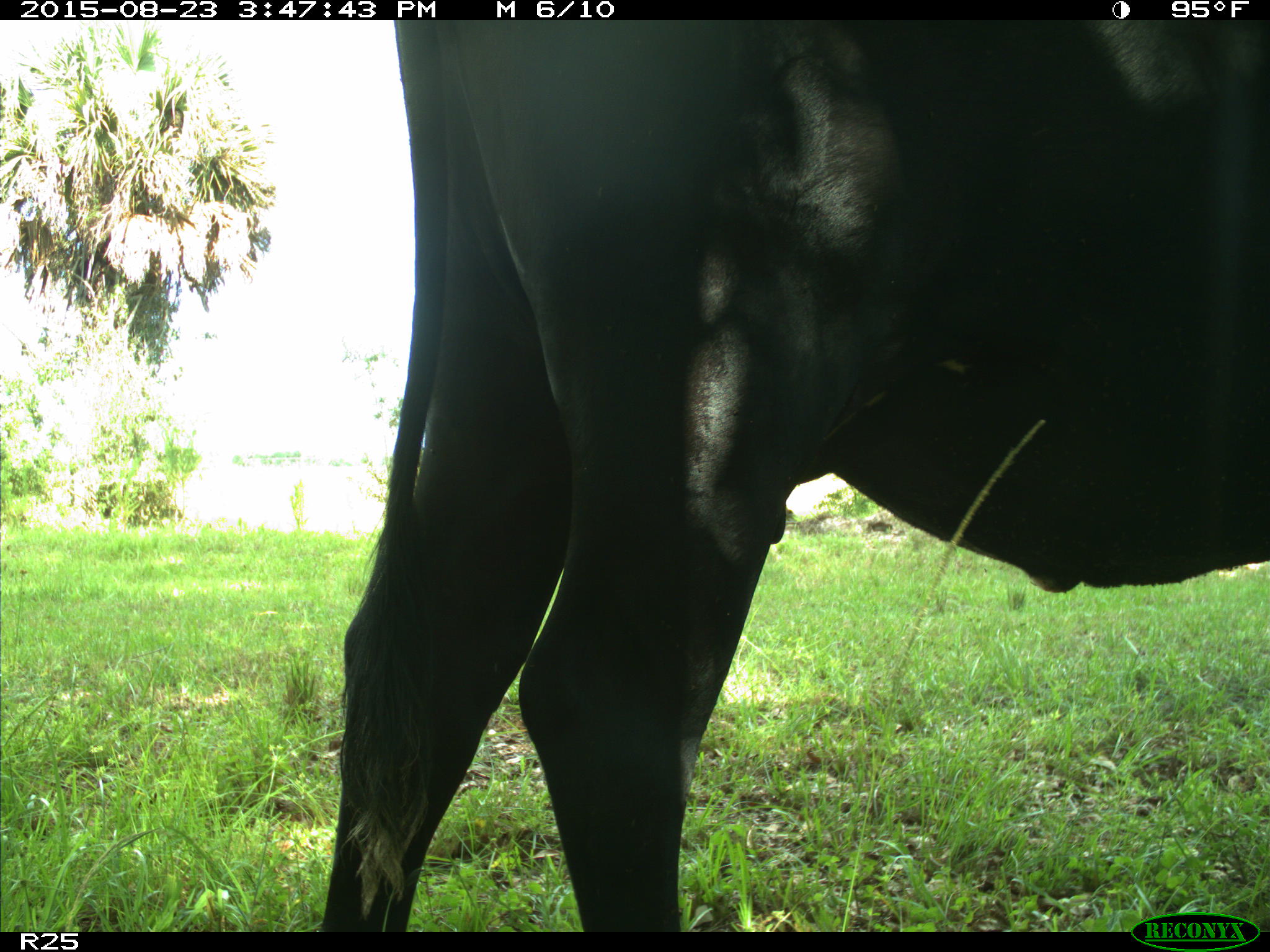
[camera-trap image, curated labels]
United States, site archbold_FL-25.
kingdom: Animalia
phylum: Chordata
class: Mammalia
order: Artiodactyla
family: Bovidae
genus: Bos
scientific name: Bos taurus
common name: domestic cow